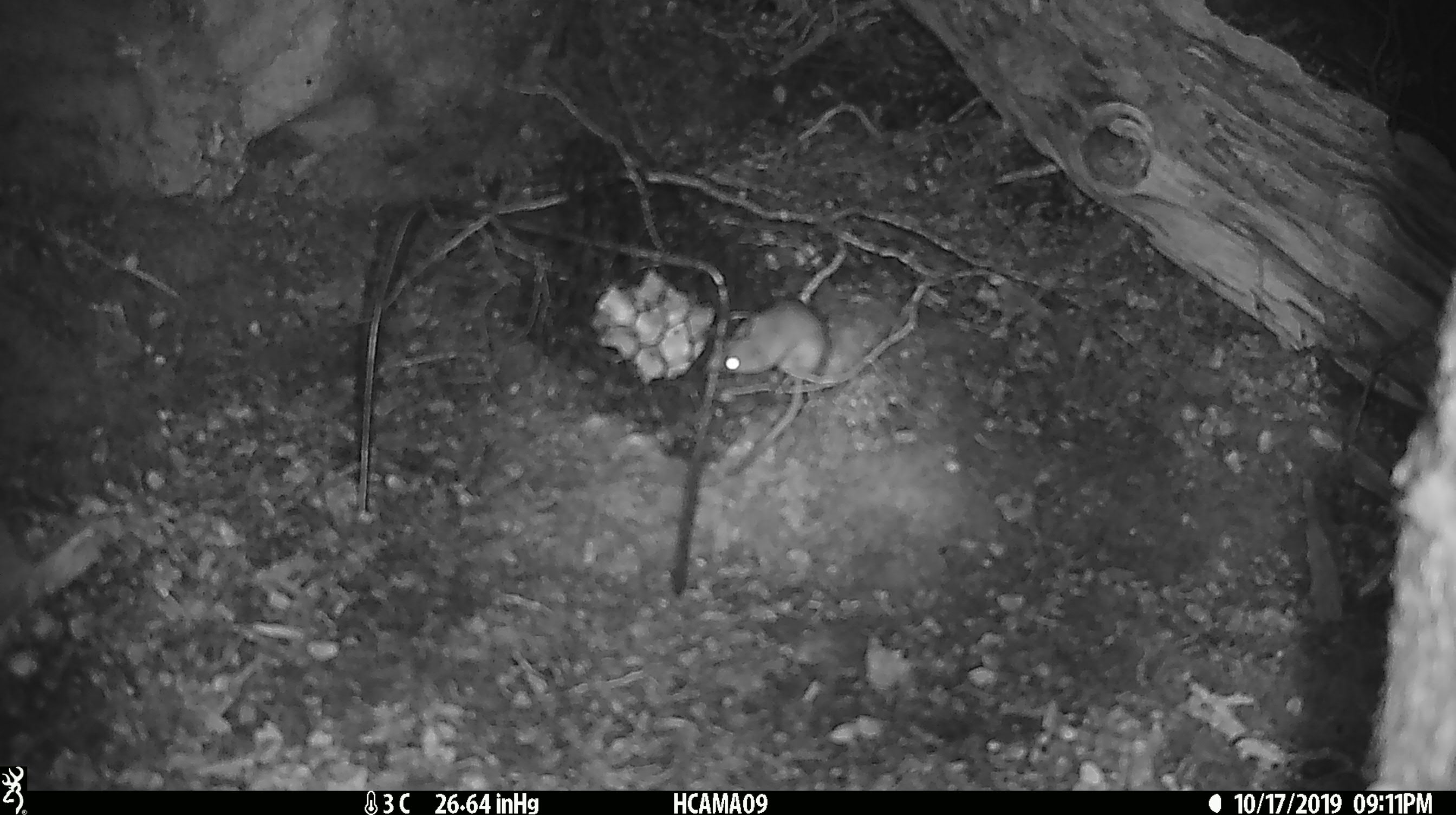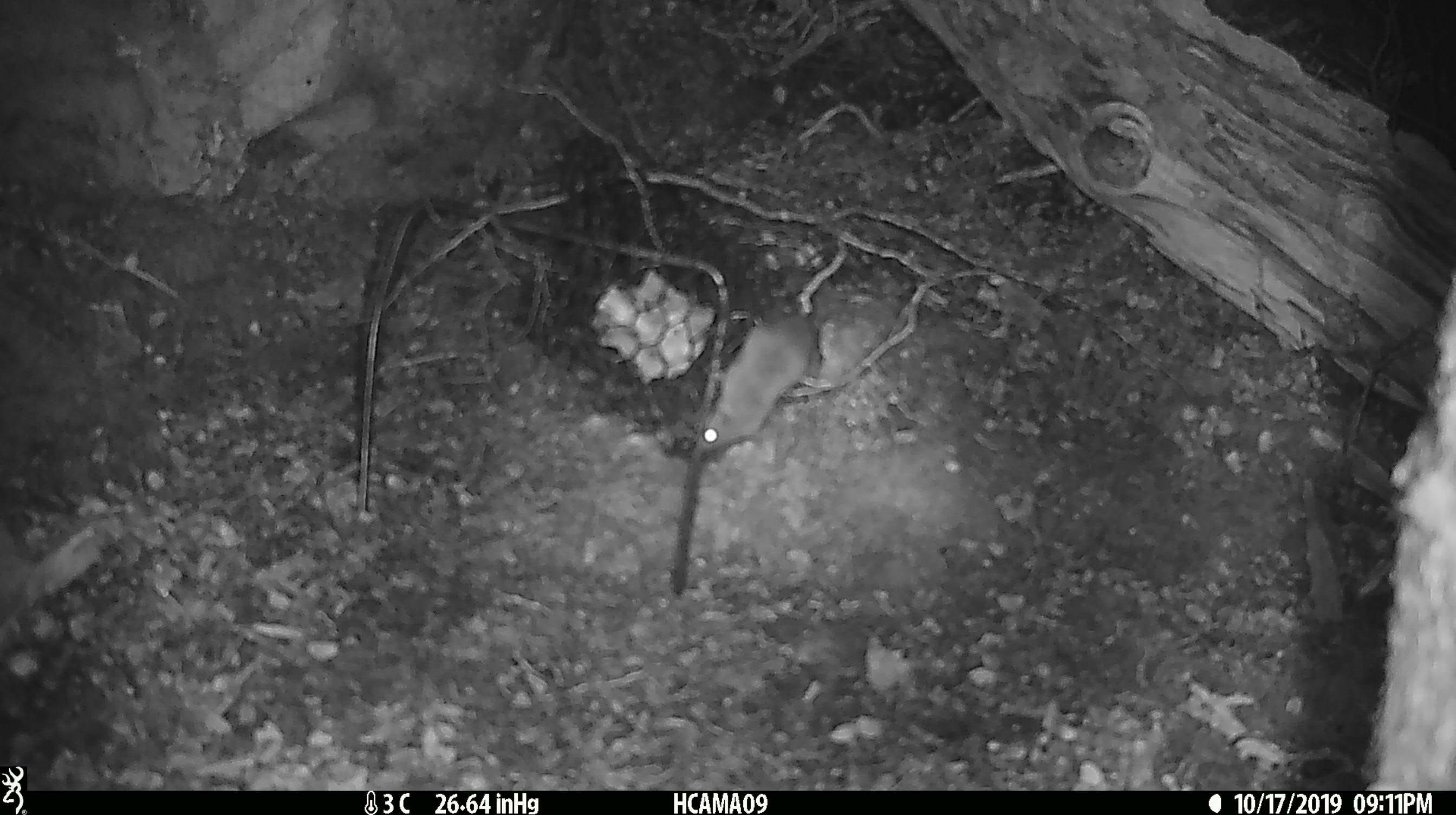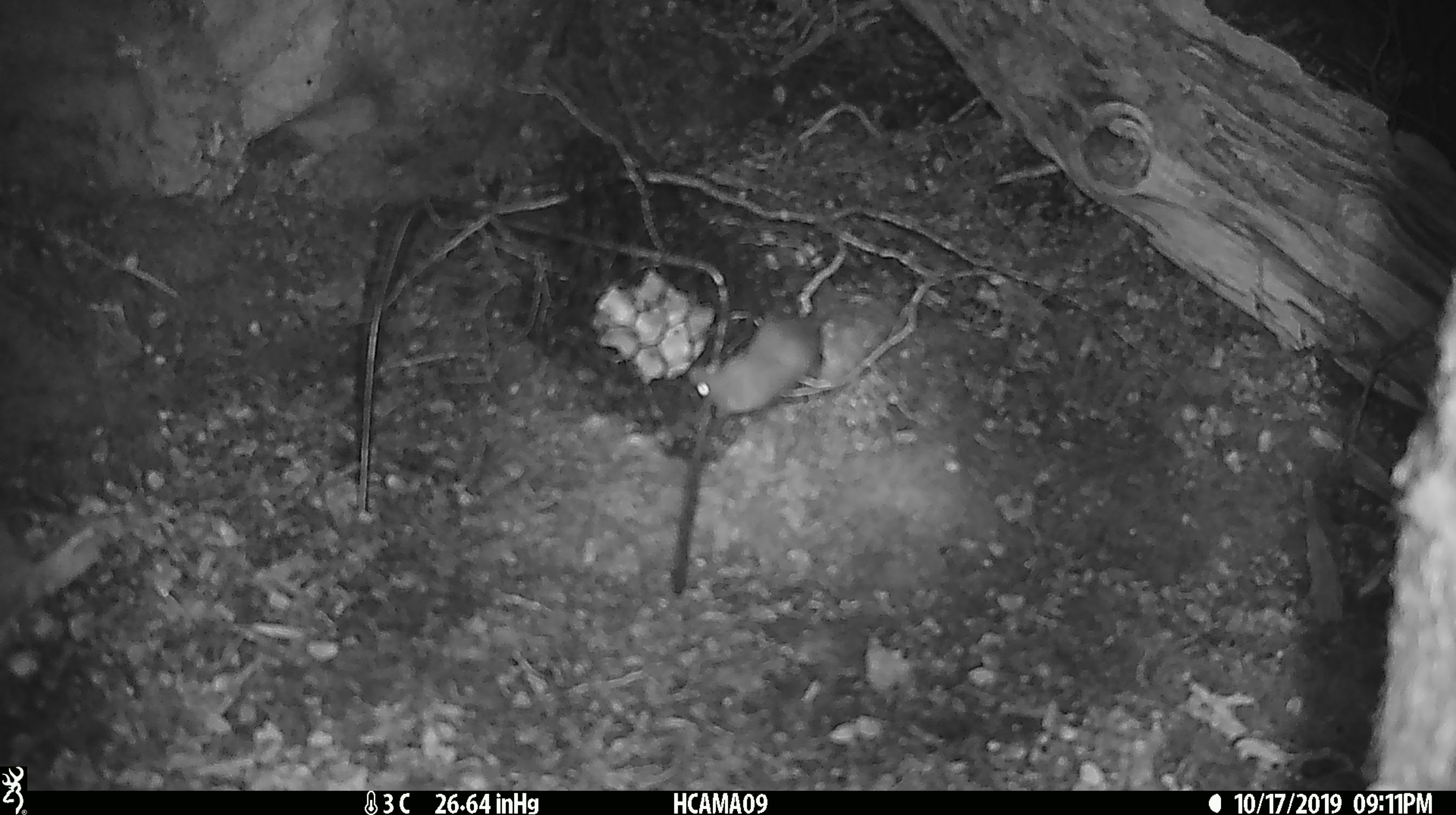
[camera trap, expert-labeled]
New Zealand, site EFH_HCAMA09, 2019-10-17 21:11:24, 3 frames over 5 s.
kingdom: Animalia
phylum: Chordata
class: Mammalia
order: Rodentia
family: Muridae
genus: Mus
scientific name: Mus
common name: mouse